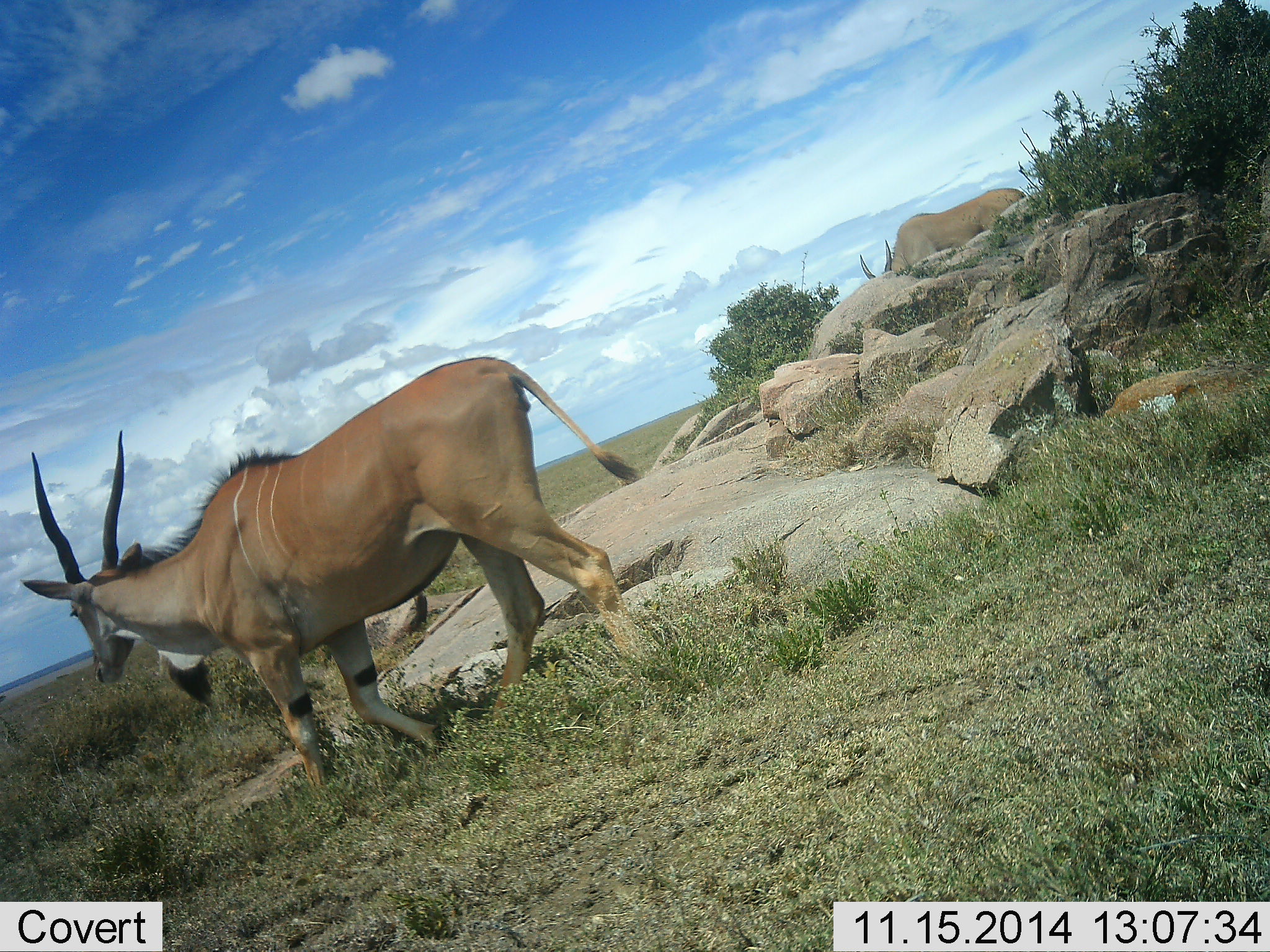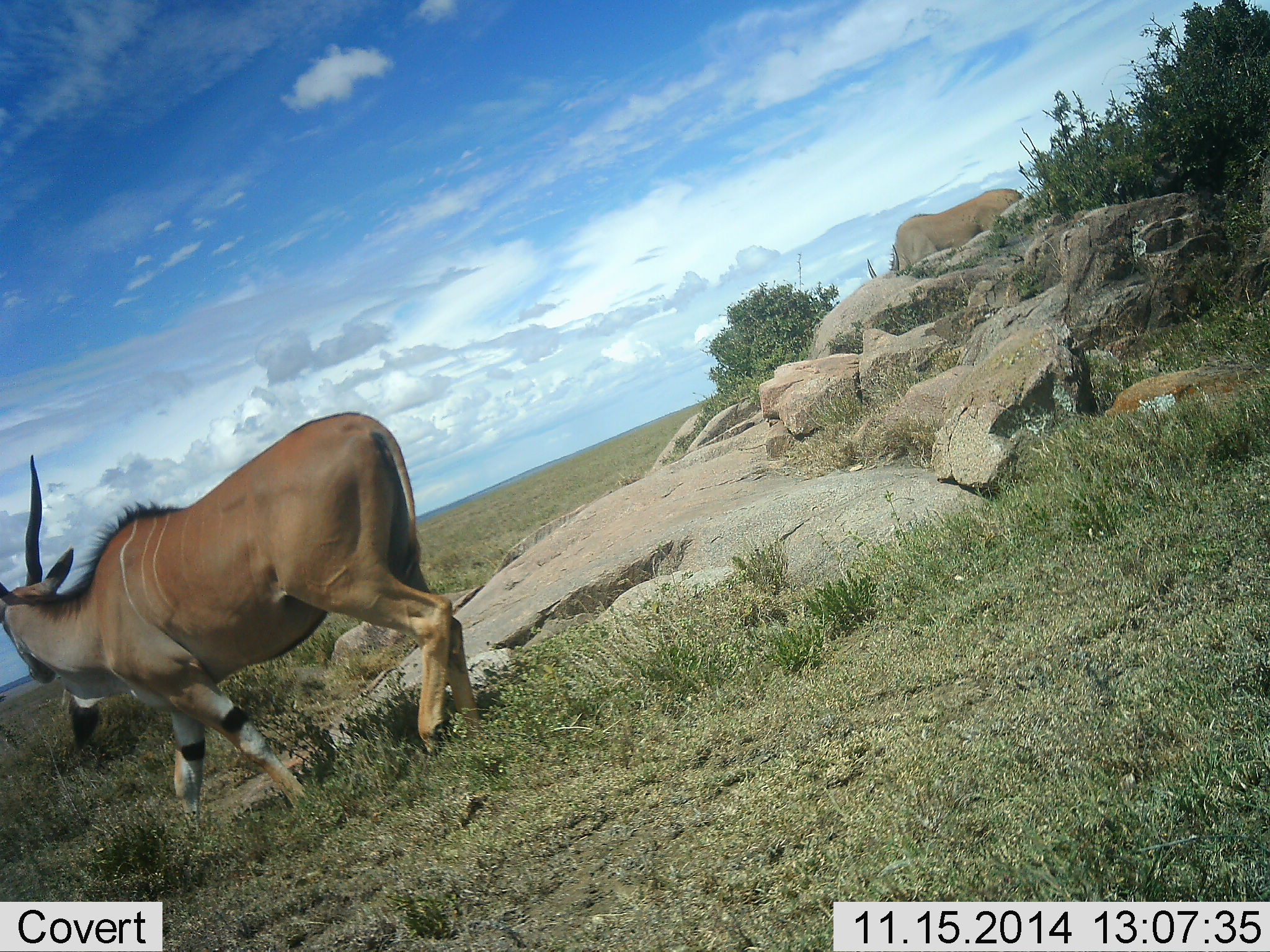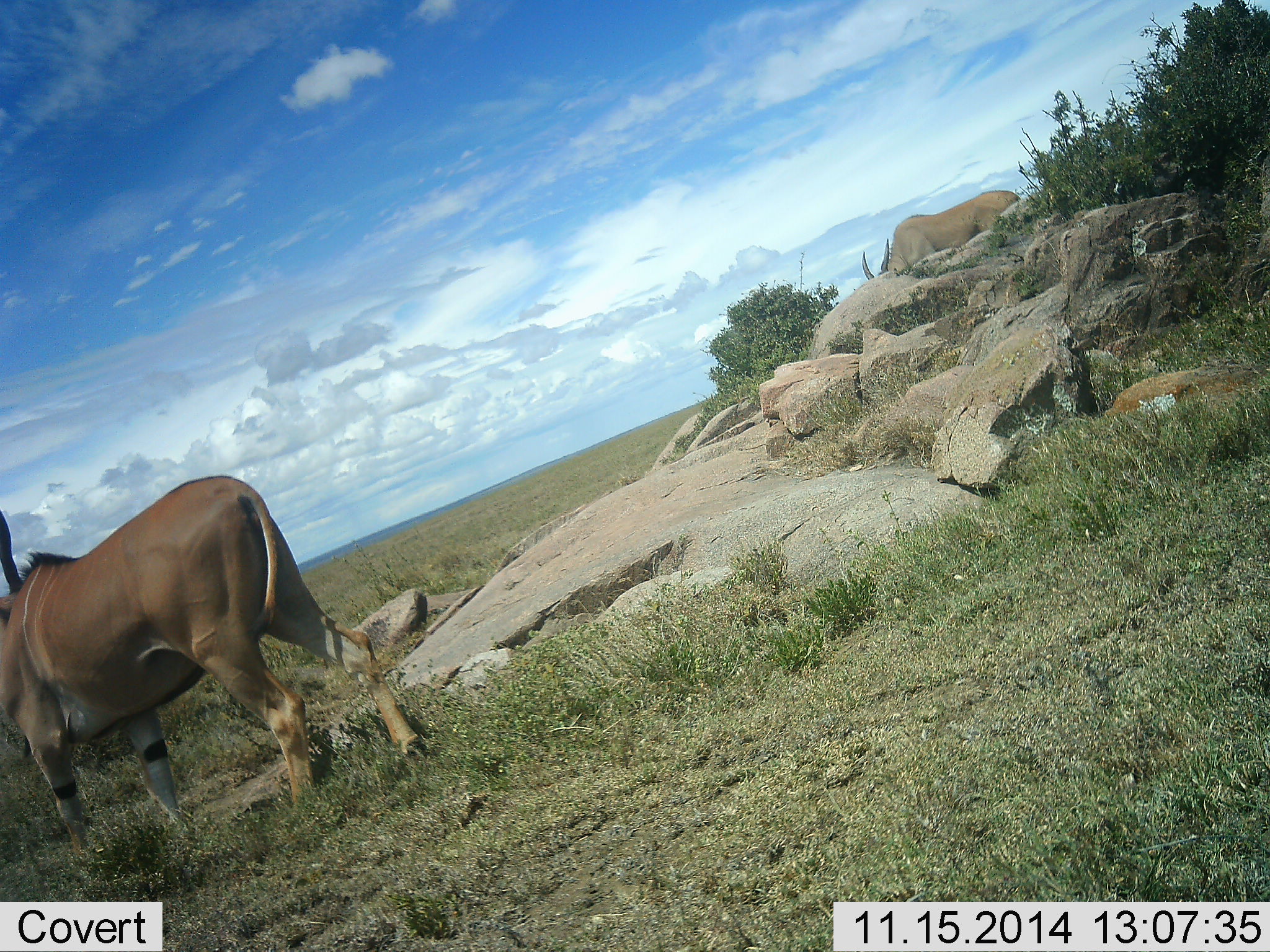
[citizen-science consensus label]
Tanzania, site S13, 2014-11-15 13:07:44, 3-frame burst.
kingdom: Animalia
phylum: Chordata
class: Mammalia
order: Artiodactyla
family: Bovidae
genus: Tragelaphus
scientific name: Tragelaphus oryx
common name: eland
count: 2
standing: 27%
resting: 0%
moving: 91%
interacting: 0%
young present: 0%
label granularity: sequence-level